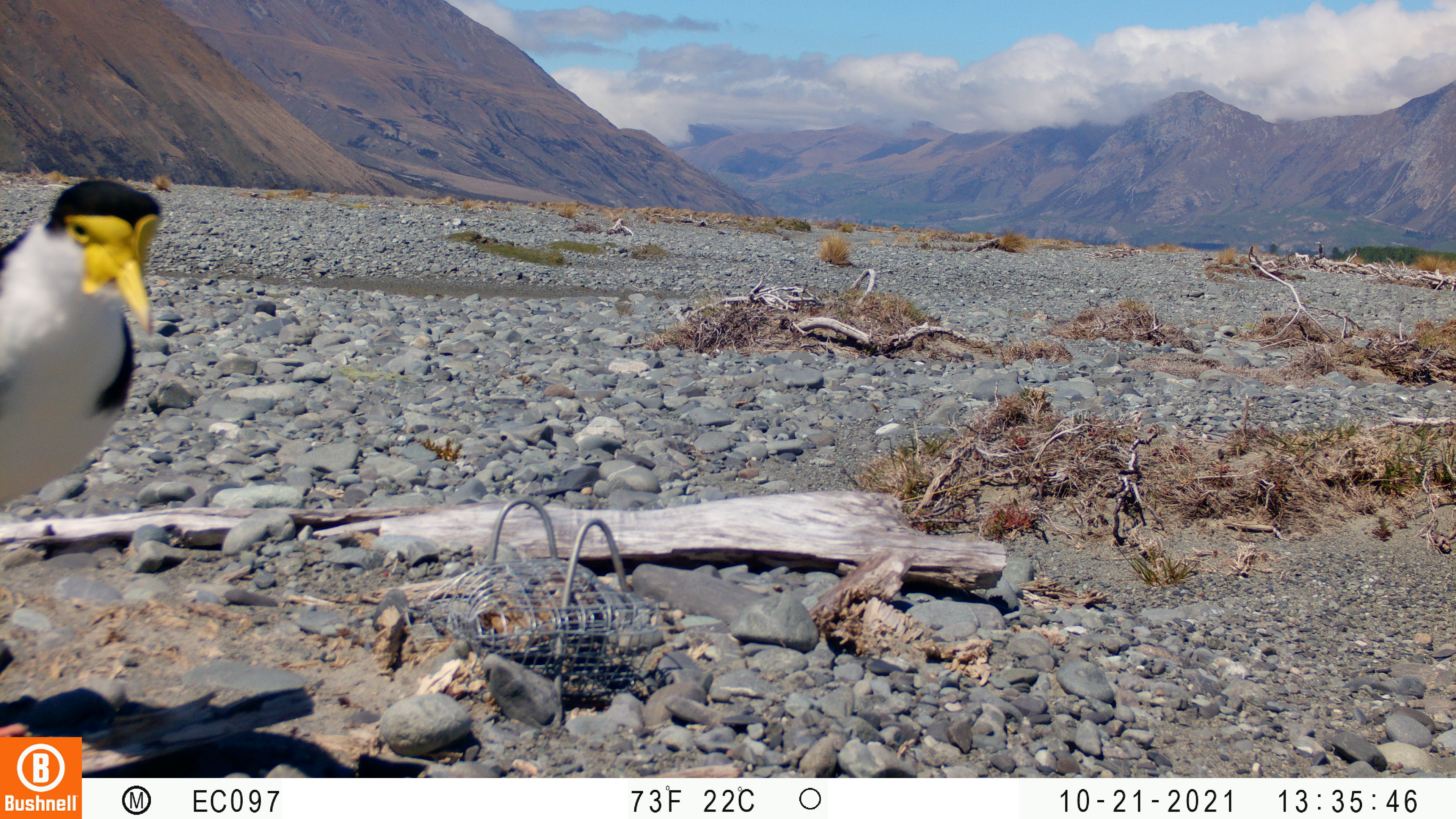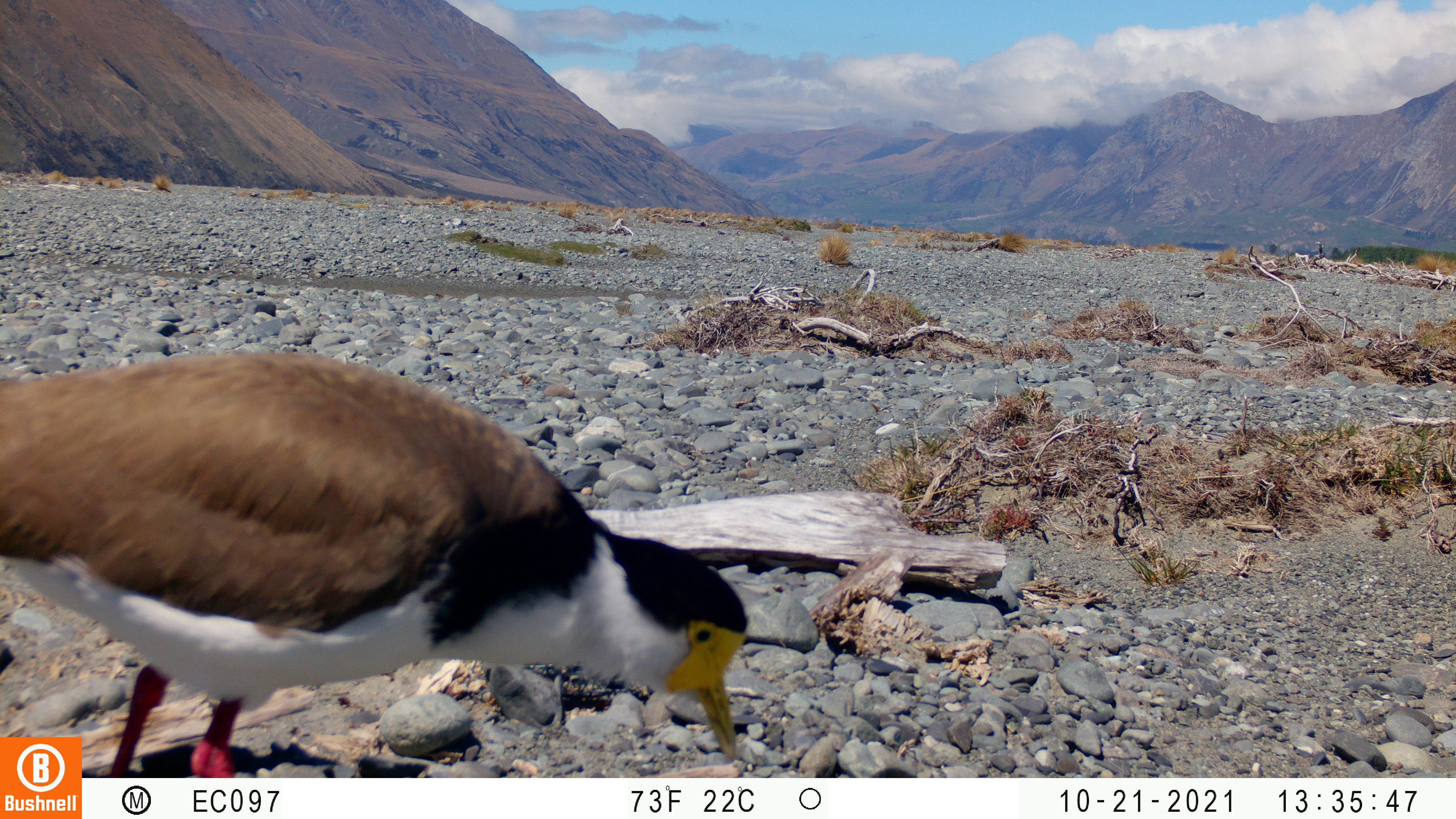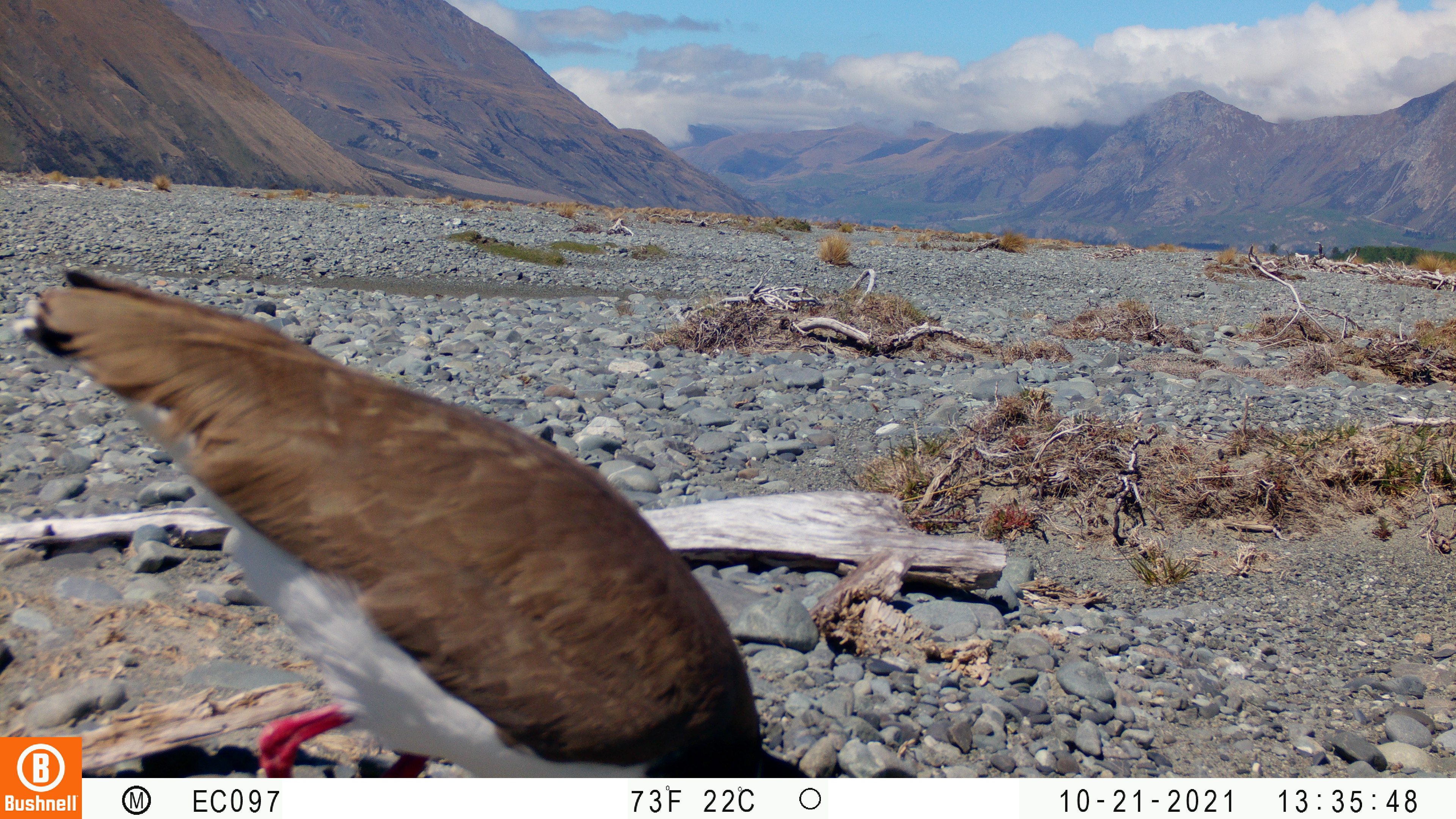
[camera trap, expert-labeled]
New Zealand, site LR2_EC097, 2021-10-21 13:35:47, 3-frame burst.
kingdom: Animalia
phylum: Chordata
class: Aves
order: Charadriiformes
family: Charadriidae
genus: Vanellus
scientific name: Vanellus miles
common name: masked lapwing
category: spurwing plover